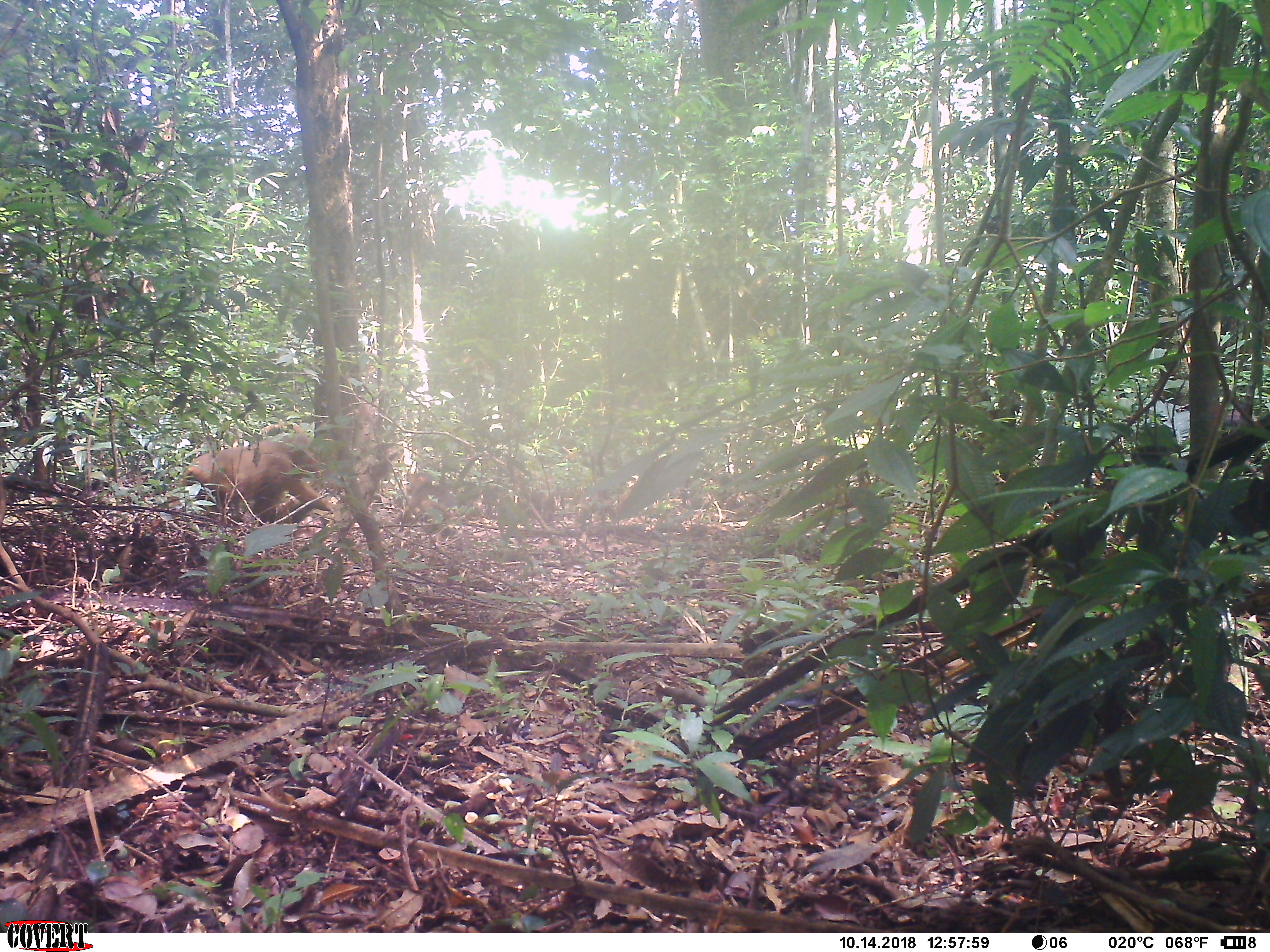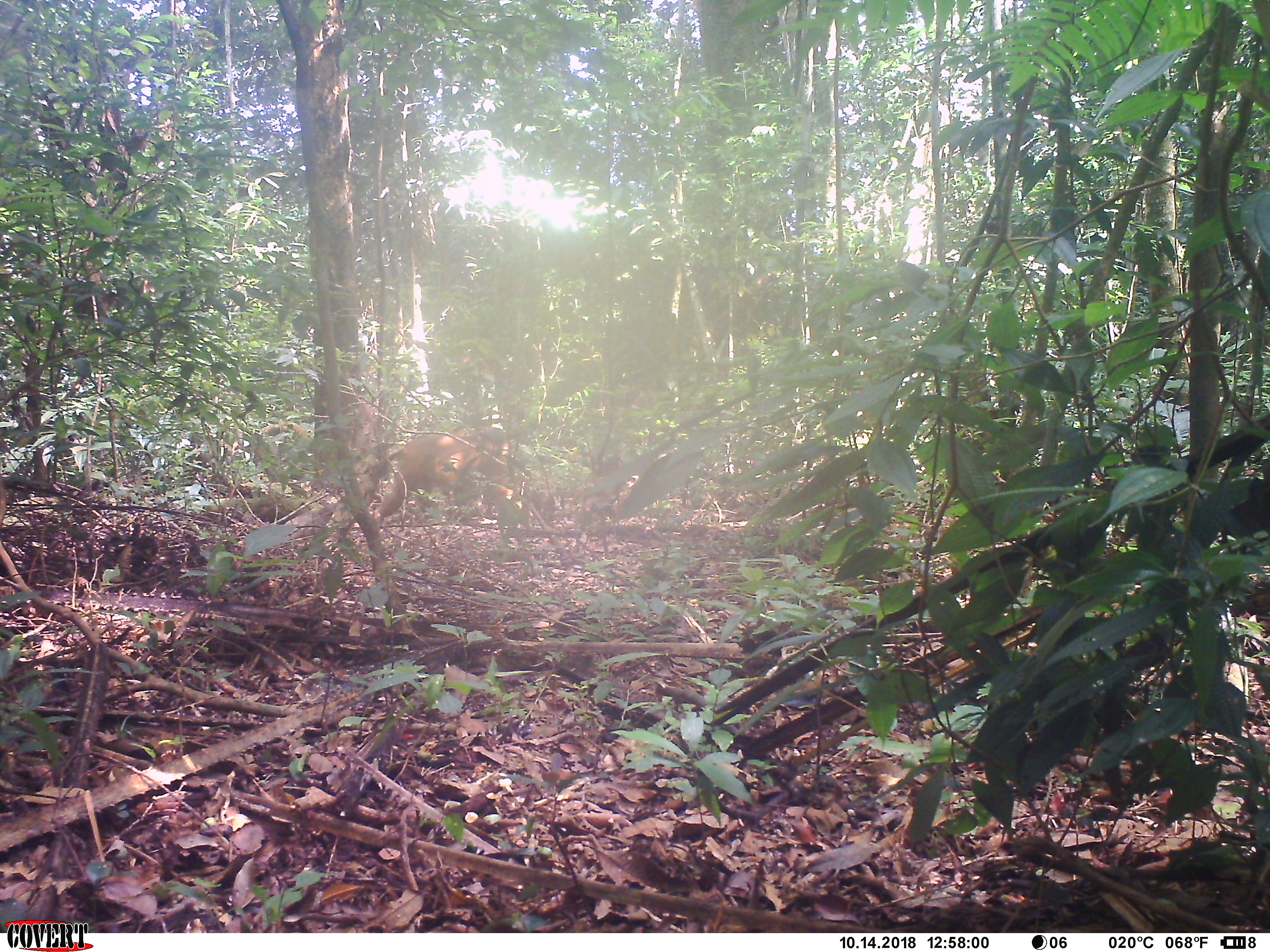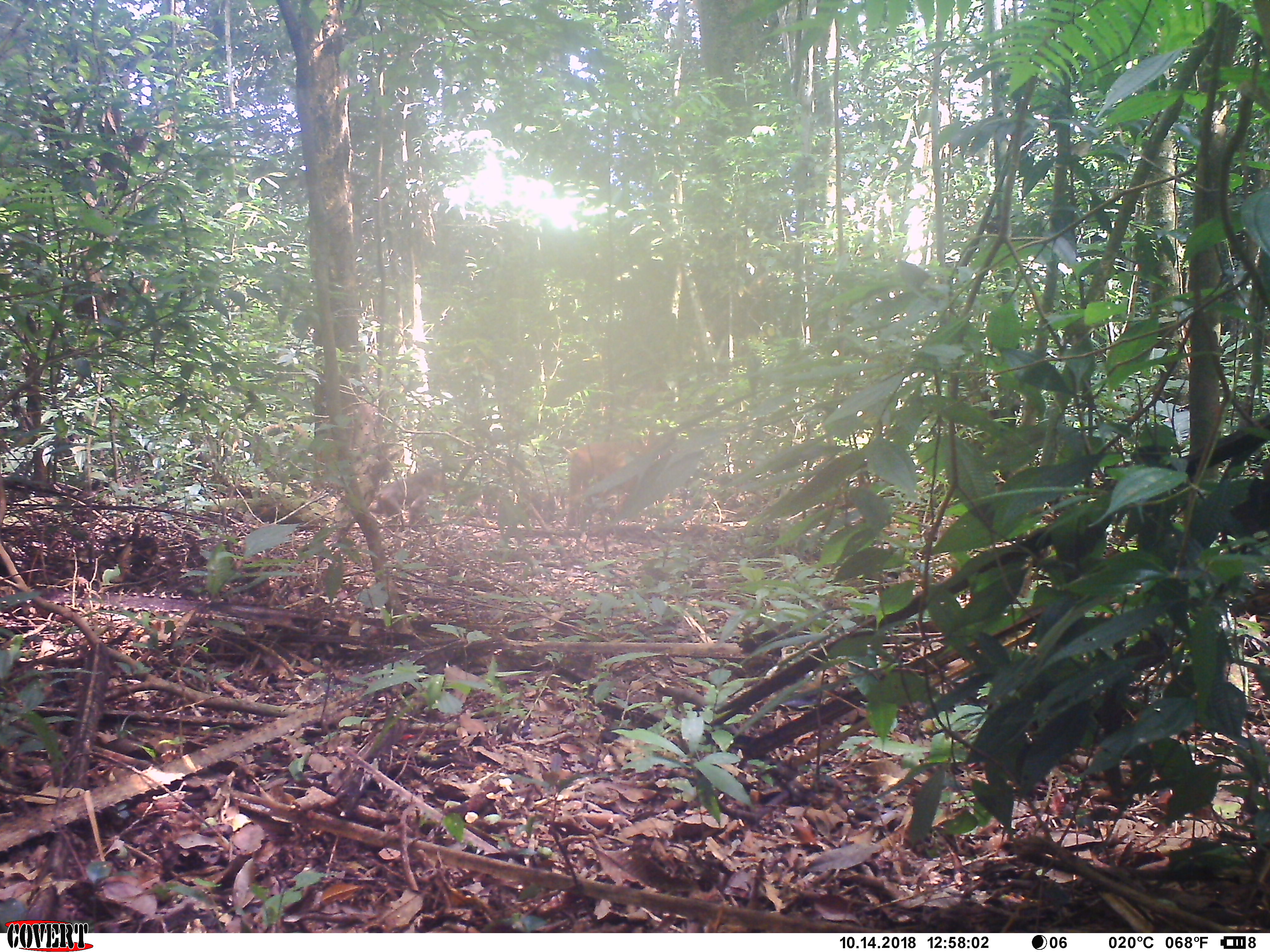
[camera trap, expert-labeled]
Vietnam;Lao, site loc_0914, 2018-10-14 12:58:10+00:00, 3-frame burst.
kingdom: Animalia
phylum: Chordata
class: Mammalia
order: Primates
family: Cercopithecidae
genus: Macaca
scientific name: Macaca arctoides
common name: stump-tailed macaque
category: stump tailed macaque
Stump tailed macaque (stump-tailed macaque) (Macaca arctoides). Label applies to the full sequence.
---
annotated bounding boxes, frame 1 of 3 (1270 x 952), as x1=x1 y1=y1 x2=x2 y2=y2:
stump tailed macaque: x1=169 y1=432 x2=336 y2=522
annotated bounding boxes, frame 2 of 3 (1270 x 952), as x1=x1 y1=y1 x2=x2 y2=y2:
stump tailed macaque: x1=374 y1=426 x2=514 y2=526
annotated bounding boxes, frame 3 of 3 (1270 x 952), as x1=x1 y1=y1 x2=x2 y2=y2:
stump tailed macaque: x1=569 y1=434 x2=675 y2=517